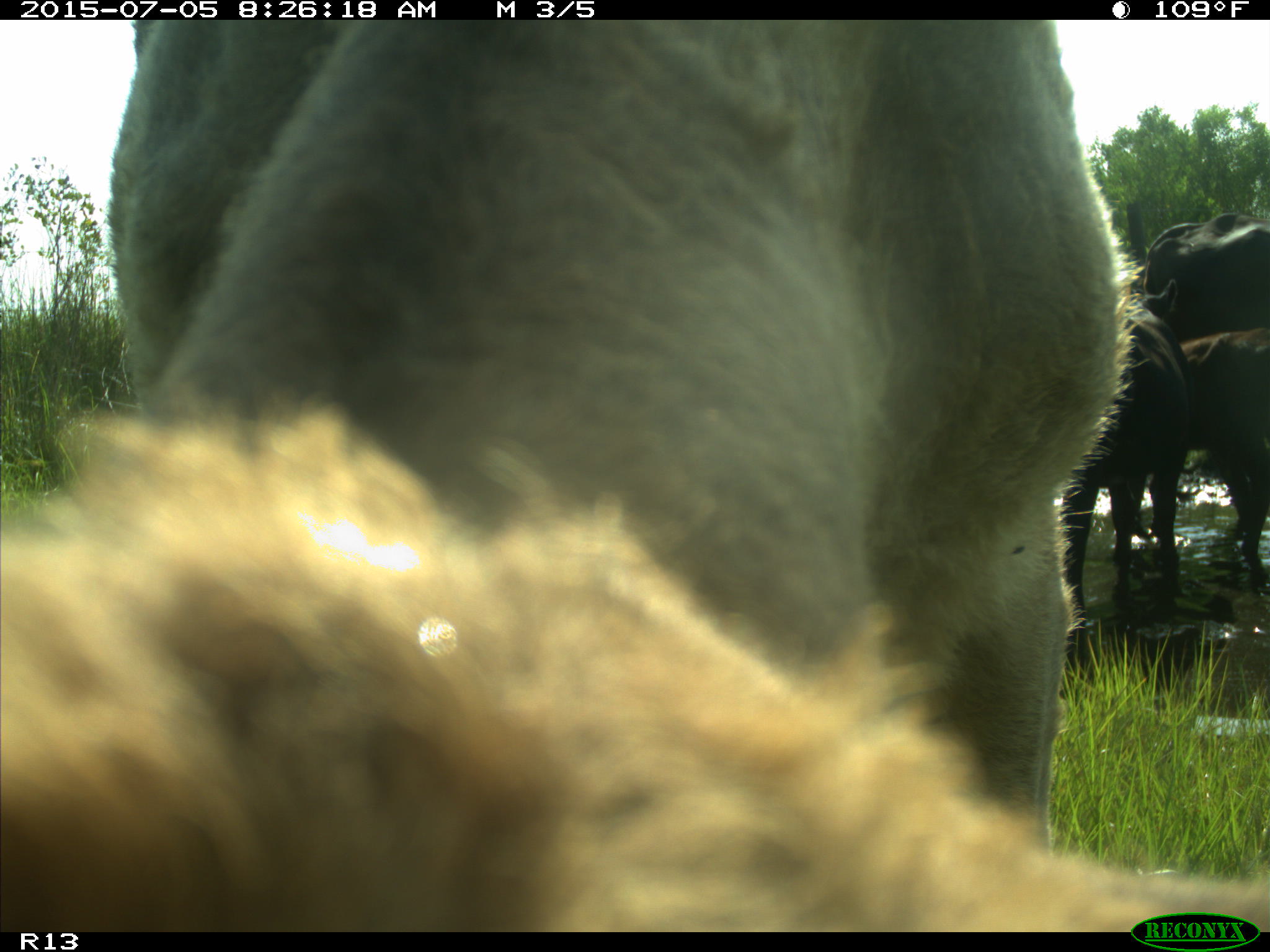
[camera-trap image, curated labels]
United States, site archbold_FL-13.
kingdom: Animalia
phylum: Chordata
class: Mammalia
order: Artiodactyla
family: Bovidae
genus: Bos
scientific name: Bos taurus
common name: domestic cow